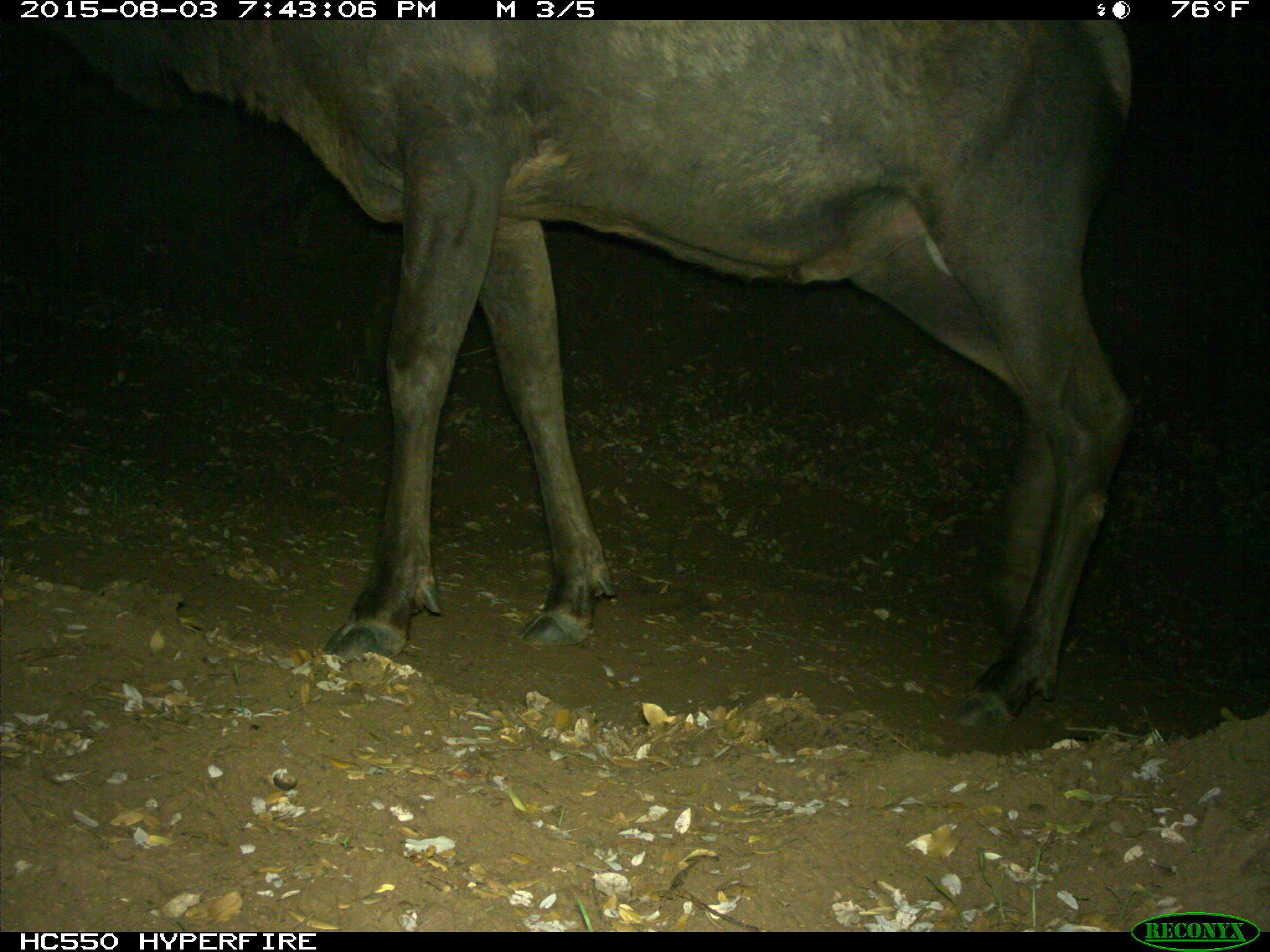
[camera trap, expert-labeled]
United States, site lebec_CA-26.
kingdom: Animalia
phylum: Chordata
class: Mammalia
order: Artiodactyla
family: Cervidae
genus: Cervus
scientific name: Cervus canadensis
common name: elk